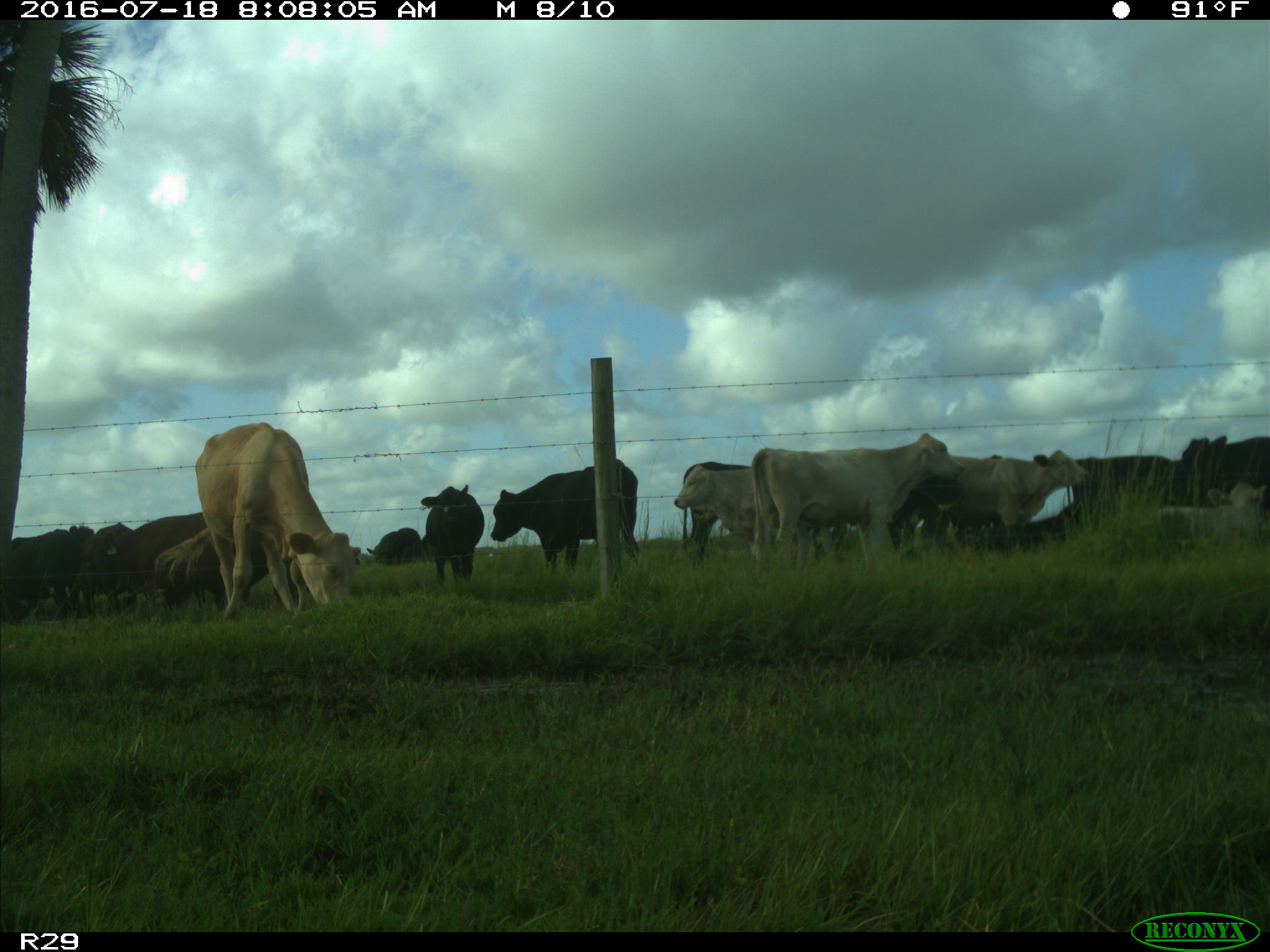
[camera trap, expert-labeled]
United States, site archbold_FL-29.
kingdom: Animalia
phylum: Chordata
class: Mammalia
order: Artiodactyla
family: Bovidae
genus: Bos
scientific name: Bos taurus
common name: domestic cow